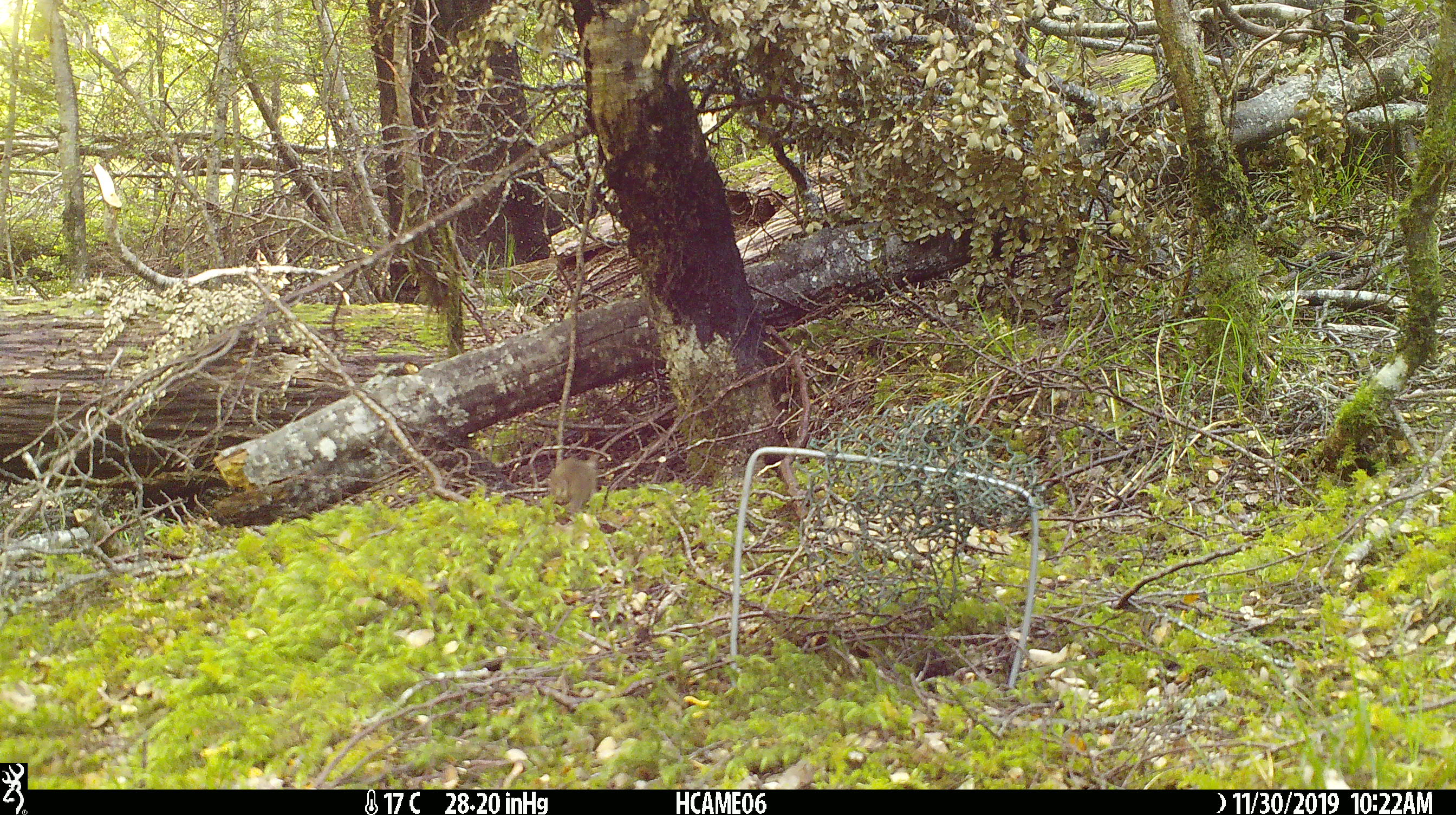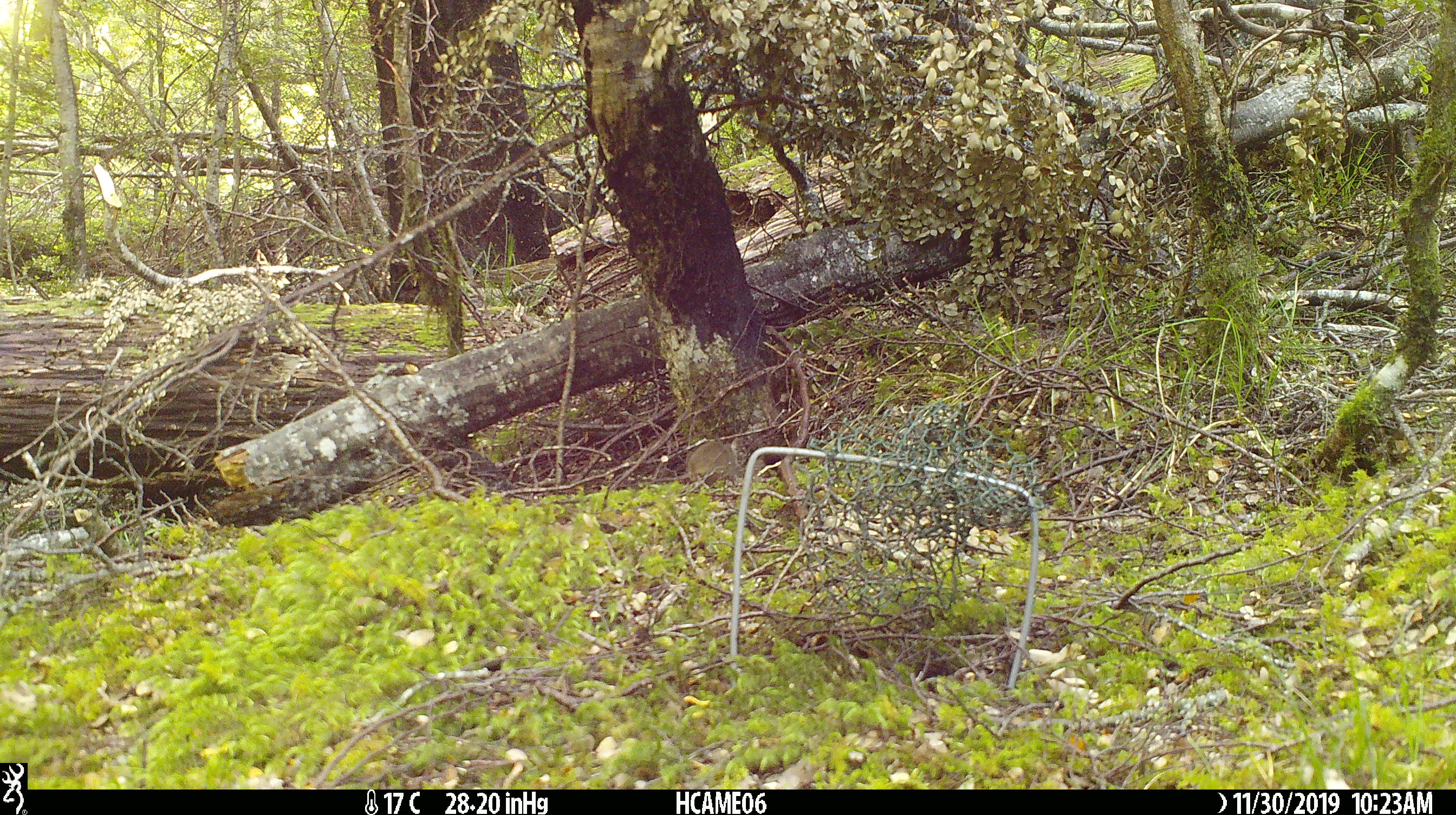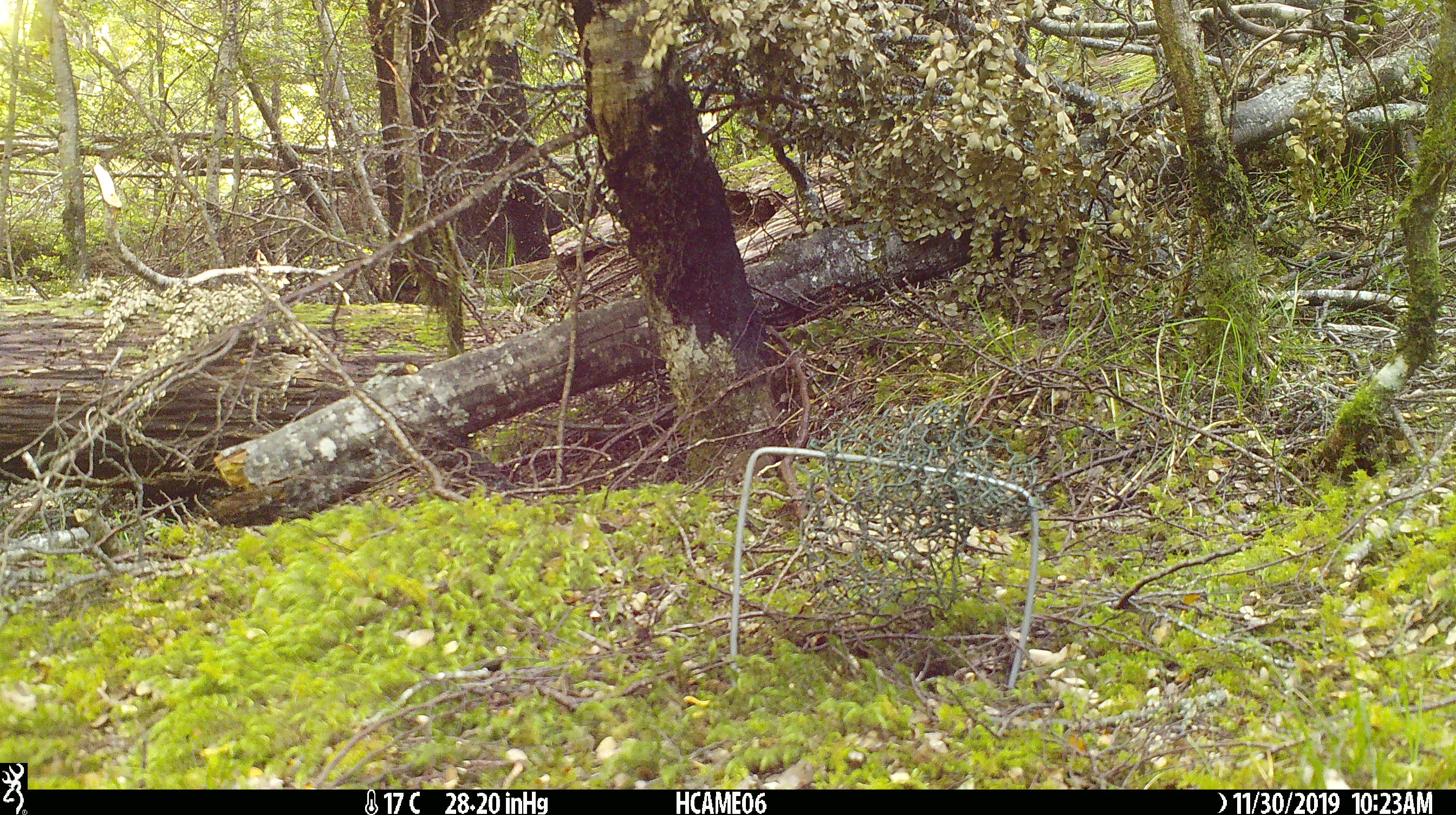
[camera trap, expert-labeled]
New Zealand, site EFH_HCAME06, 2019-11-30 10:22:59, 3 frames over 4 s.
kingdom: Animalia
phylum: Chordata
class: Mammalia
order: Rodentia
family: Muridae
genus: Mus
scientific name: Mus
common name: mouse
Mouse (Mus).